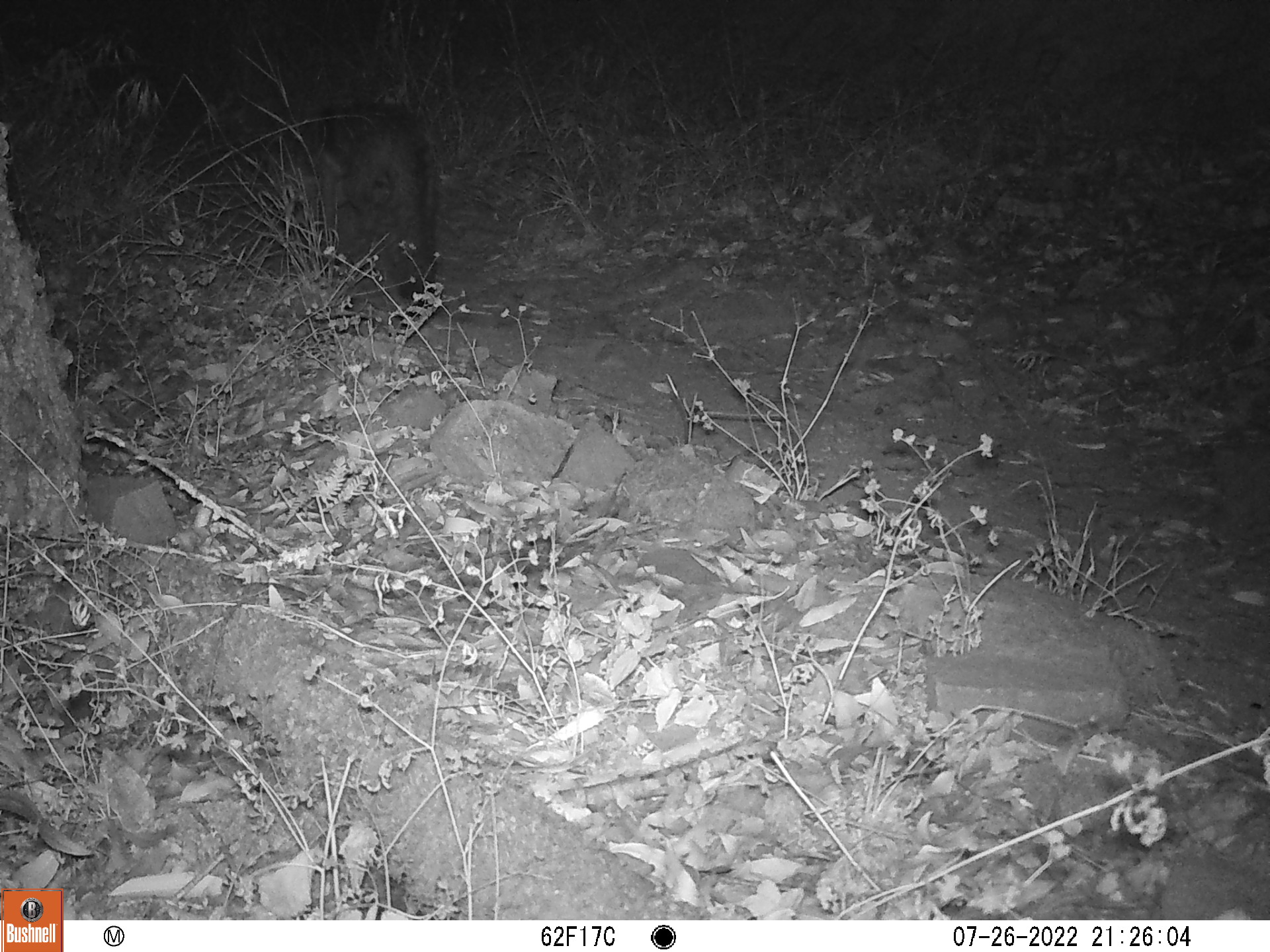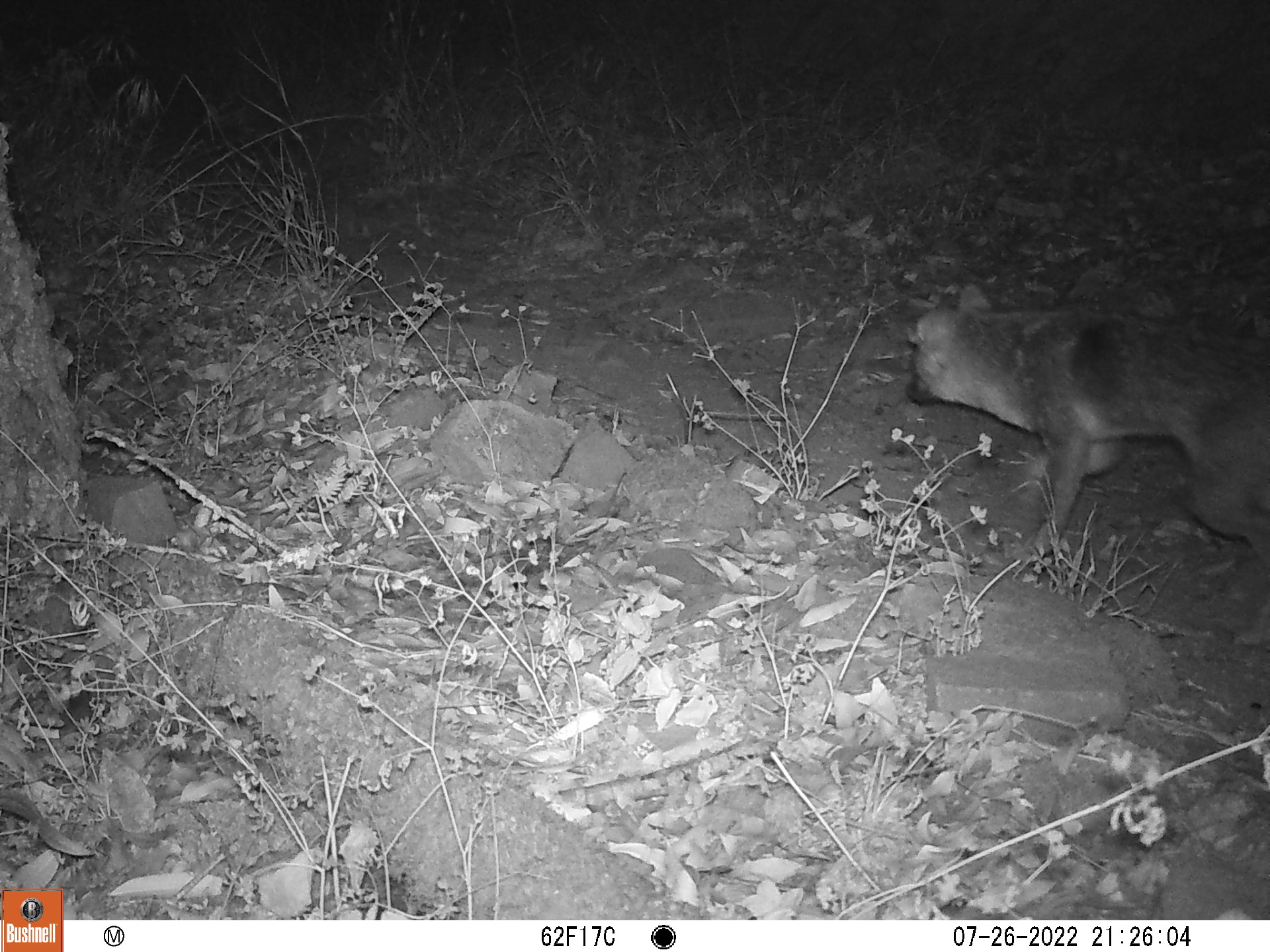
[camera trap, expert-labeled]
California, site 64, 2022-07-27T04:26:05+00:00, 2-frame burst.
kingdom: Animalia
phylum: Chordata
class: Mammalia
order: Carnivora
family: Canidae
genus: Urocyon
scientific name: Urocyon cinereoargenteus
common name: gray fox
Gray fox (Urocyon cinereoargenteus).